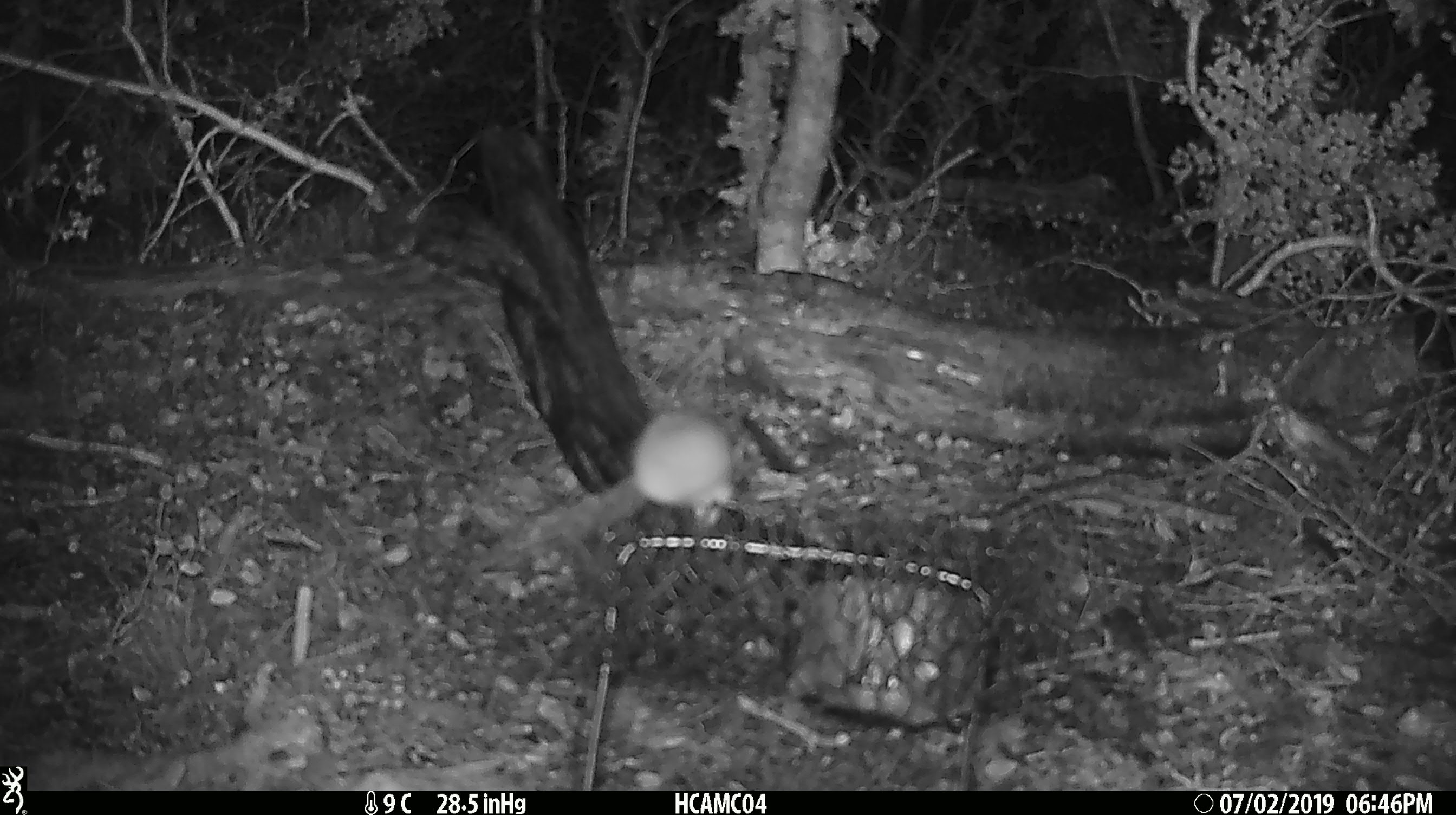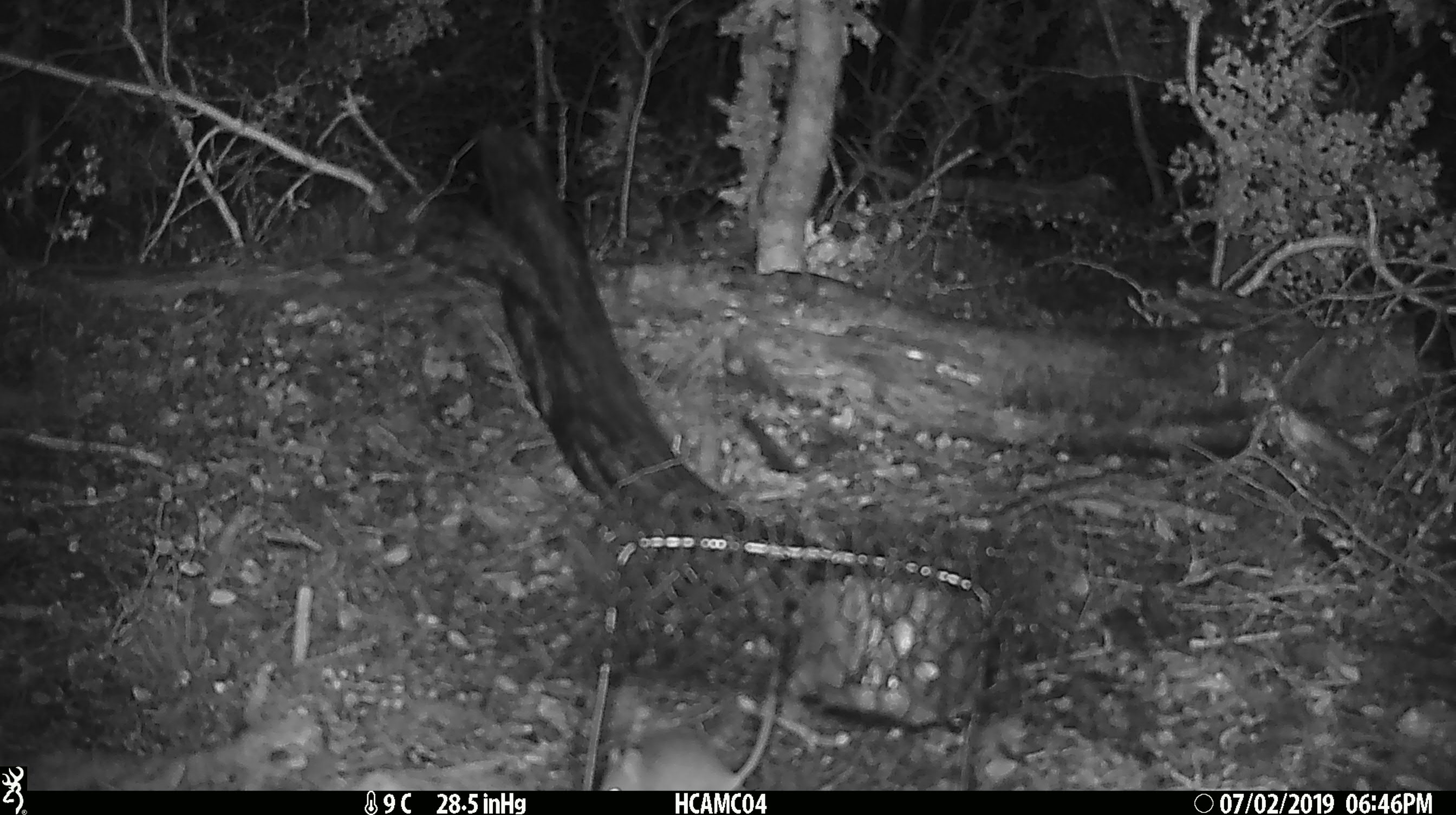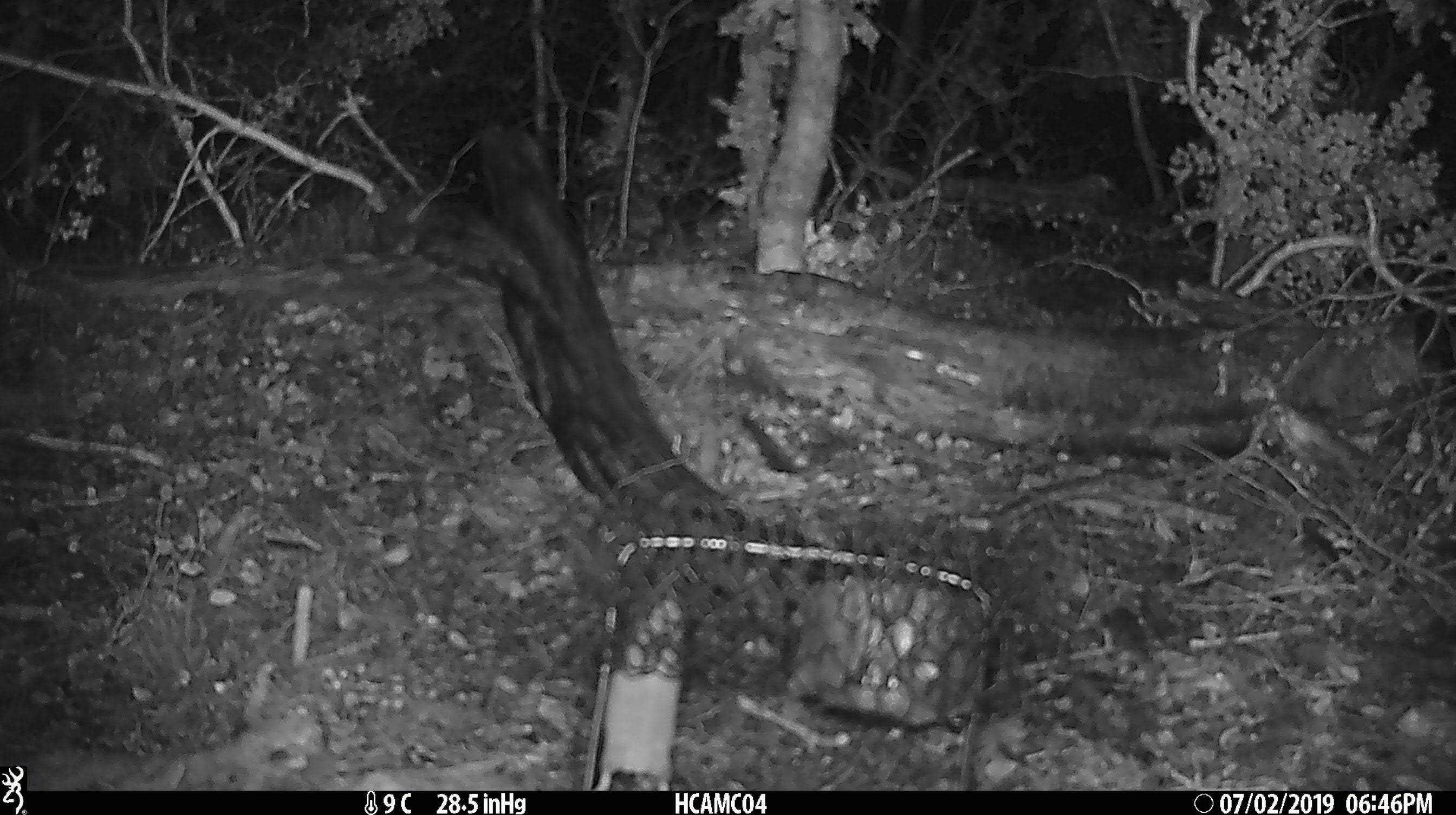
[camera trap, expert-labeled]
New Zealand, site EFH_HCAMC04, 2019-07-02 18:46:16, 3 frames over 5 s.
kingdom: Animalia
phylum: Chordata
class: Mammalia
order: Rodentia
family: Muridae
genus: Mus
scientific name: Mus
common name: mouse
Mouse (Mus).